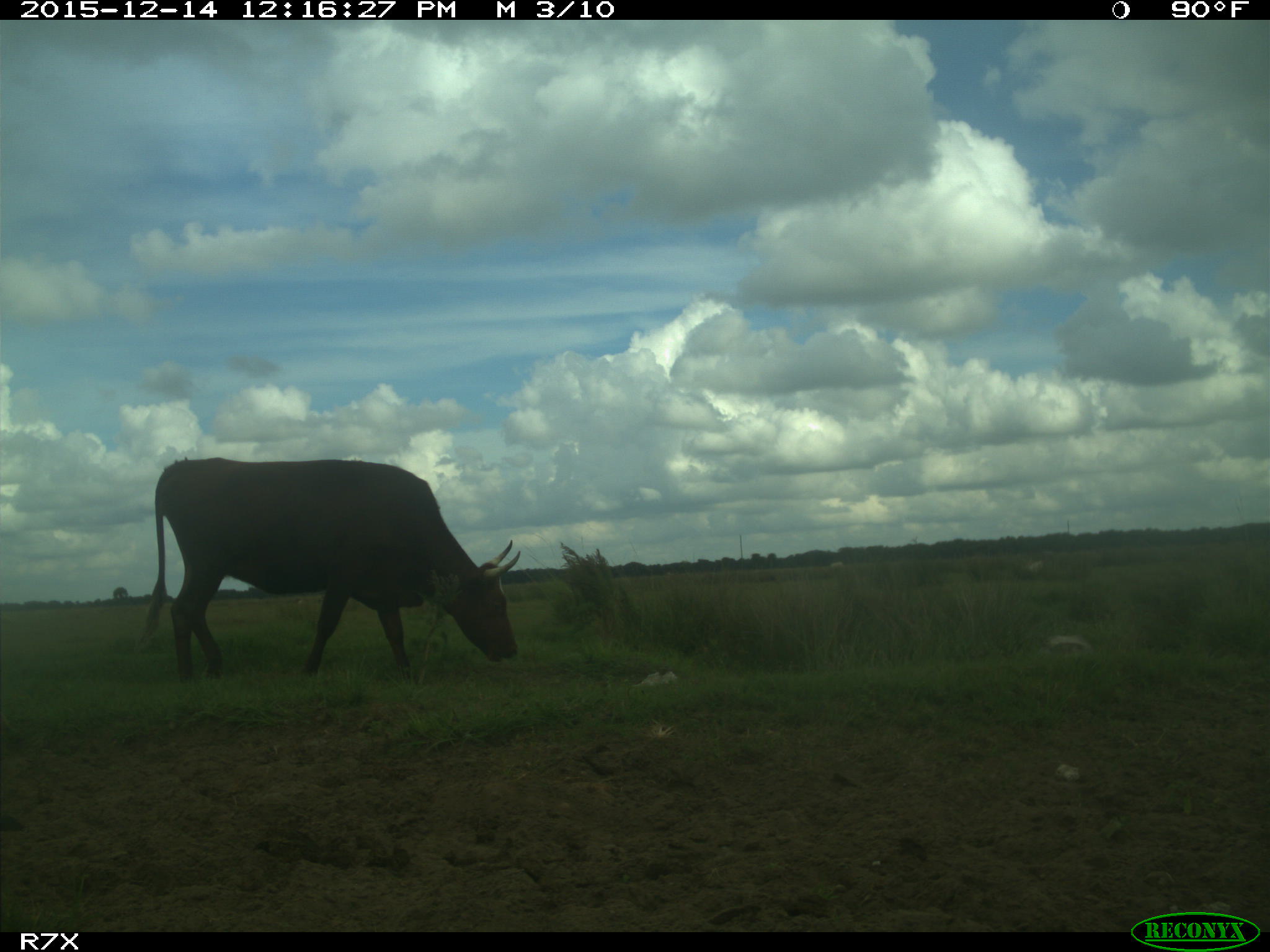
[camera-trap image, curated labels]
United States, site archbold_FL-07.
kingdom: Animalia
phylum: Chordata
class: Mammalia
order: Artiodactyla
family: Bovidae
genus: Bos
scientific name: Bos taurus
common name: domestic cow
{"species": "Bos taurus (domestic cow)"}